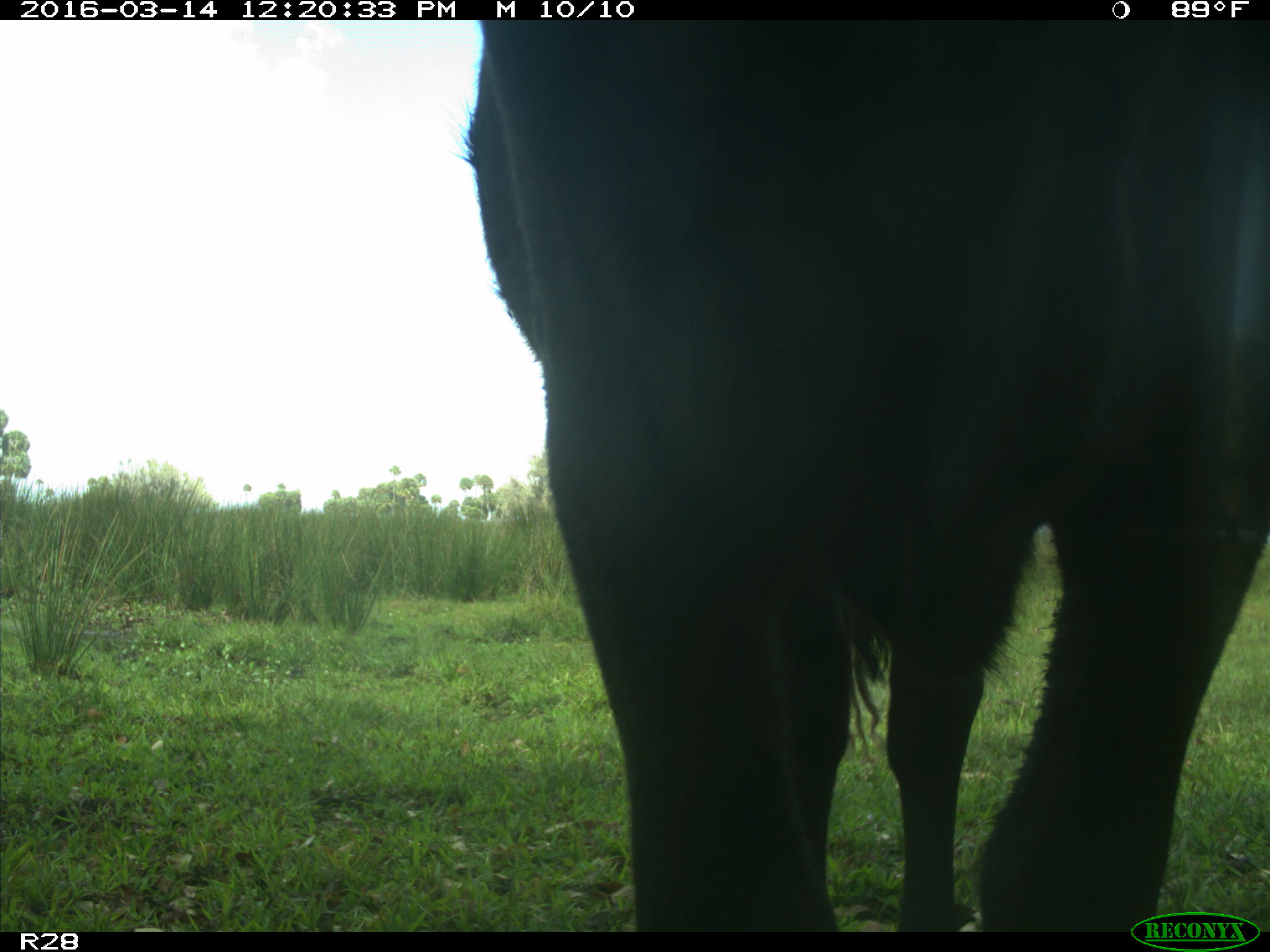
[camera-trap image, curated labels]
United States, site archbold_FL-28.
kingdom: Animalia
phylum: Chordata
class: Mammalia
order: Artiodactyla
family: Bovidae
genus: Bos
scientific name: Bos taurus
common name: domestic cow